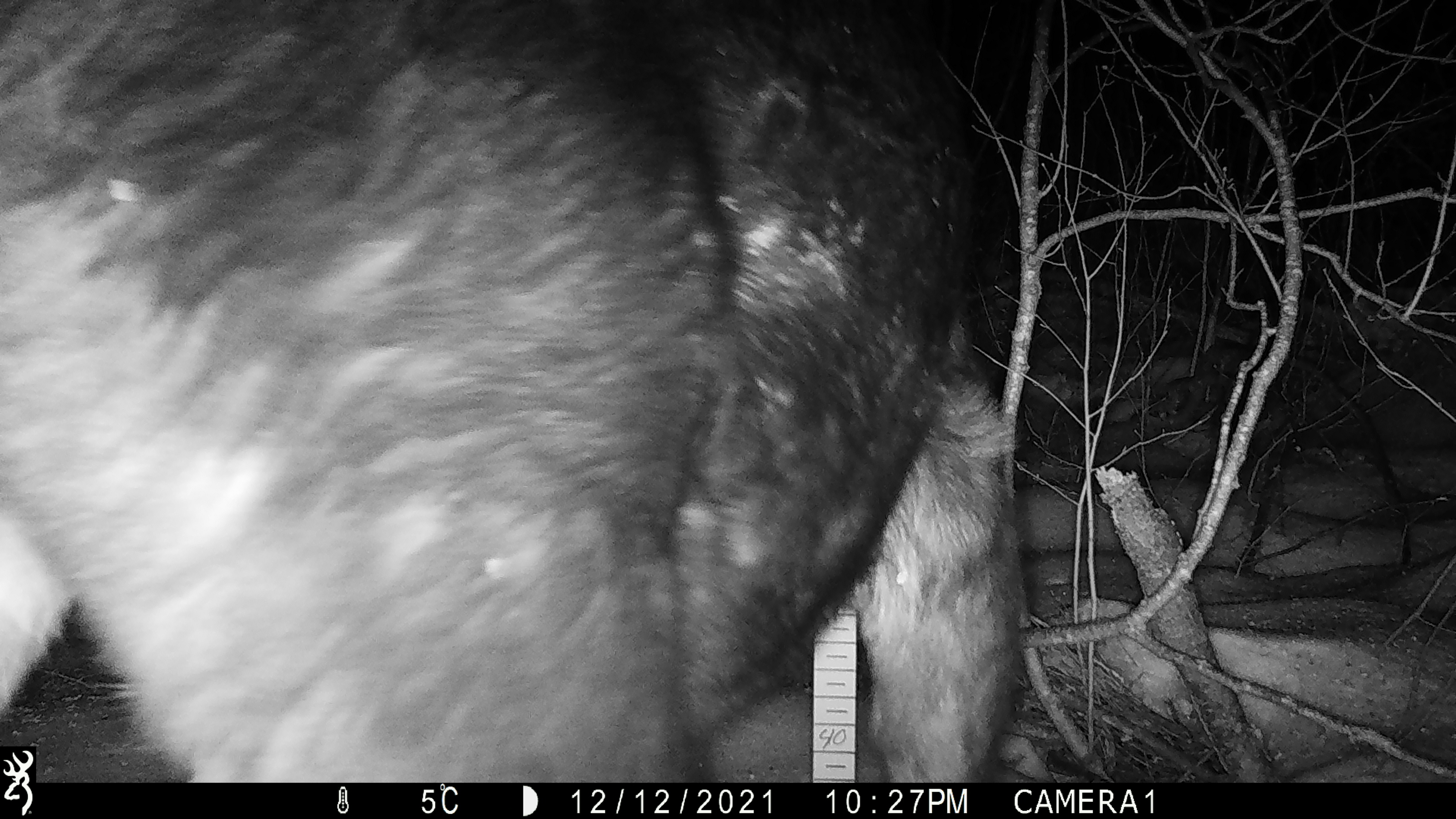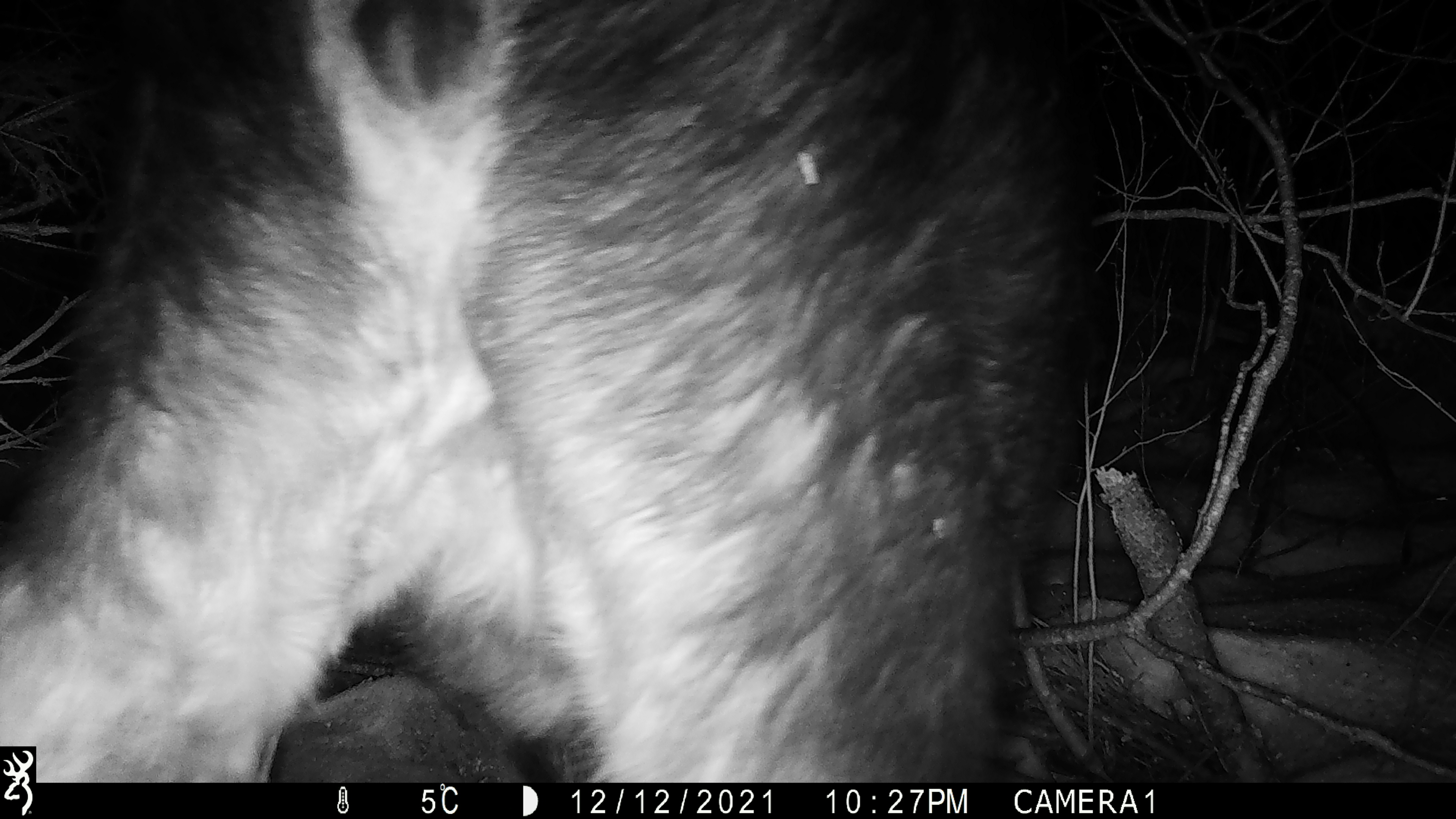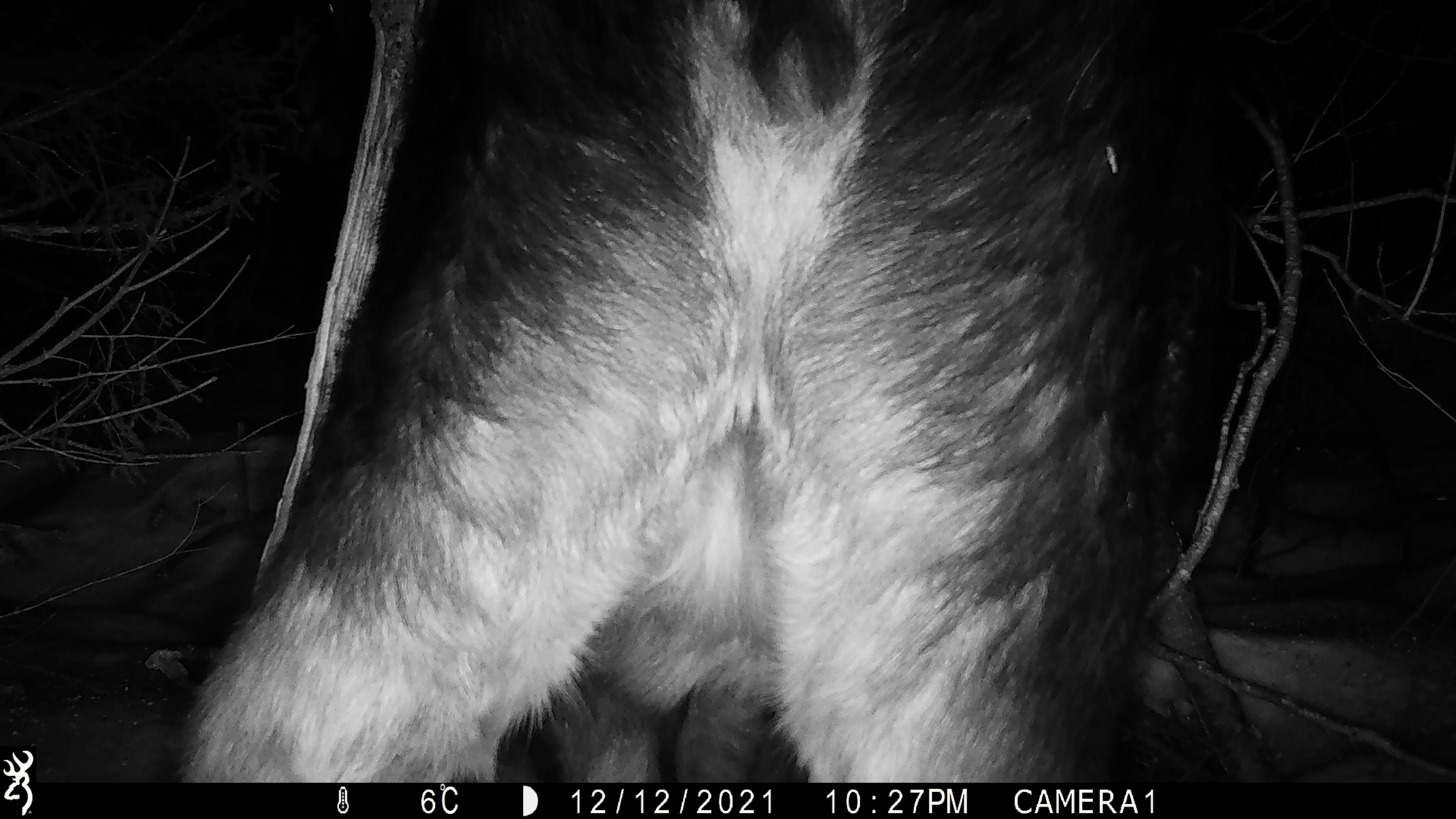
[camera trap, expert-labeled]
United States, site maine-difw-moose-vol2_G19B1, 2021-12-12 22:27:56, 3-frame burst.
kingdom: Animalia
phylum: Chordata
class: Mammalia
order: Artiodactyla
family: Cervidae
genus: Alces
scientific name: Alces alces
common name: moose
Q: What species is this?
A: Moose (Alces alces).